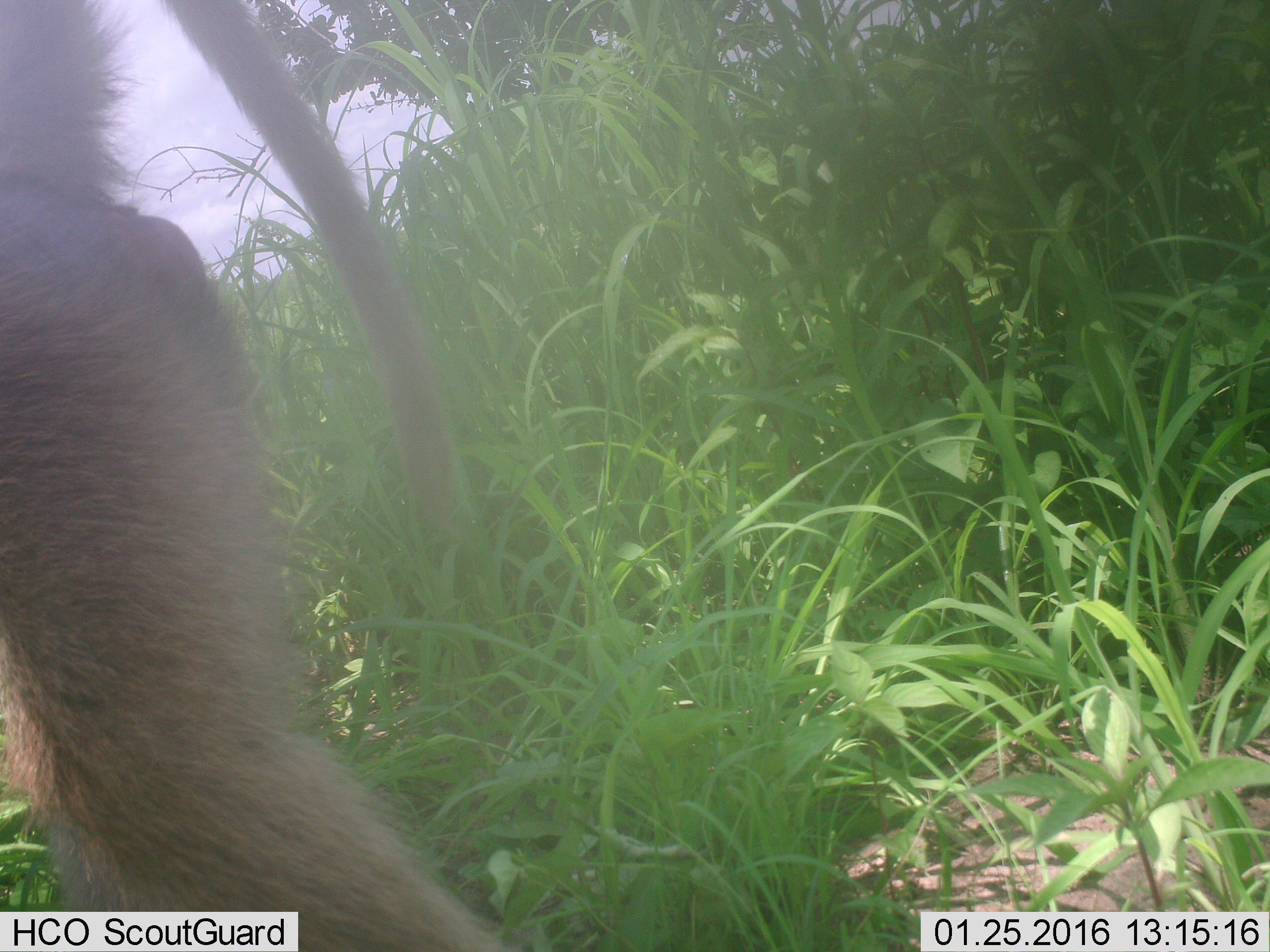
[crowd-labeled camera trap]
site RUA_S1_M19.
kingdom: Animalia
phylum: Chordata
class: Mammalia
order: Primates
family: Cercopithecidae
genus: Papio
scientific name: Papio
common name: baboon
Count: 1.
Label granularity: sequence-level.